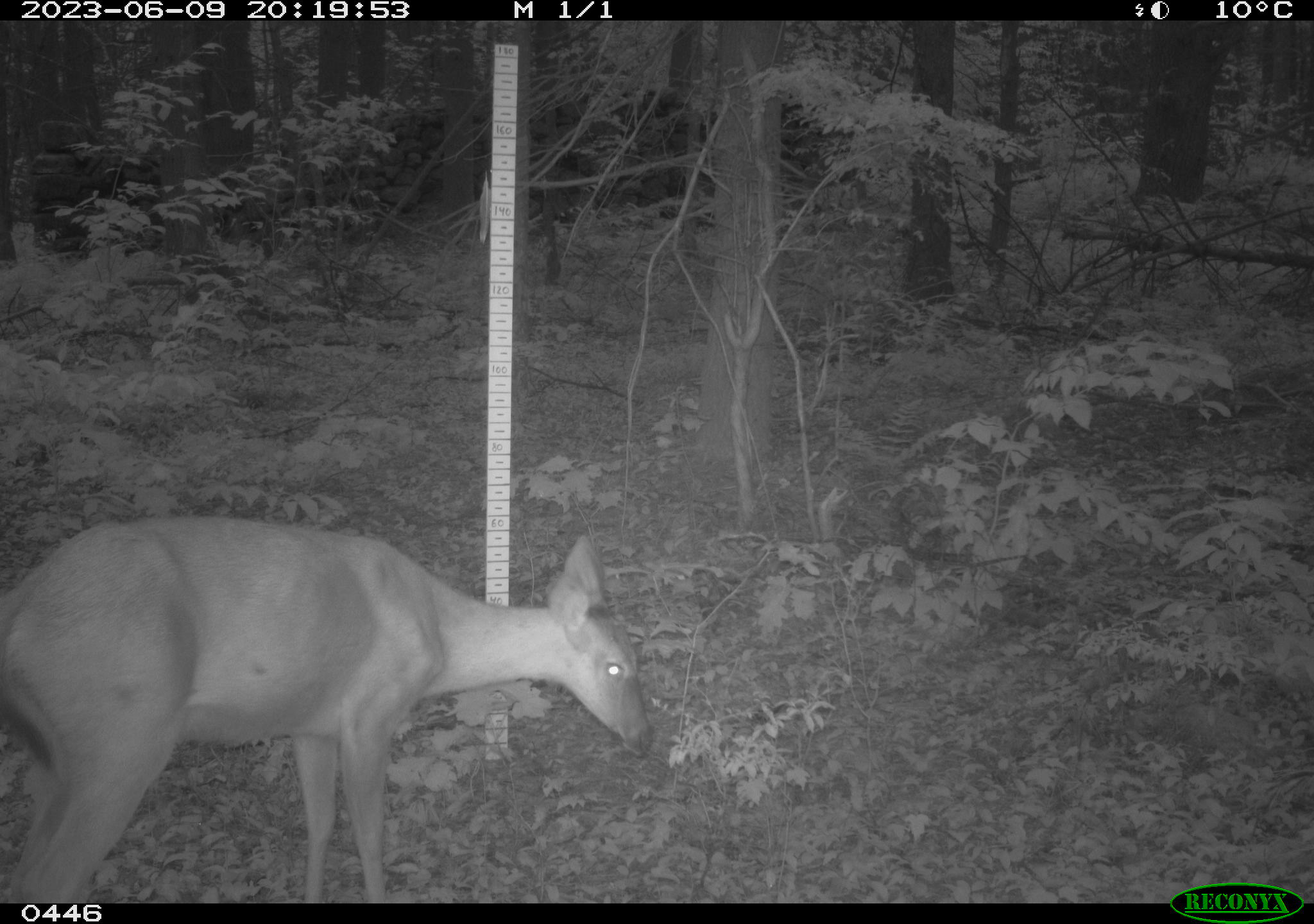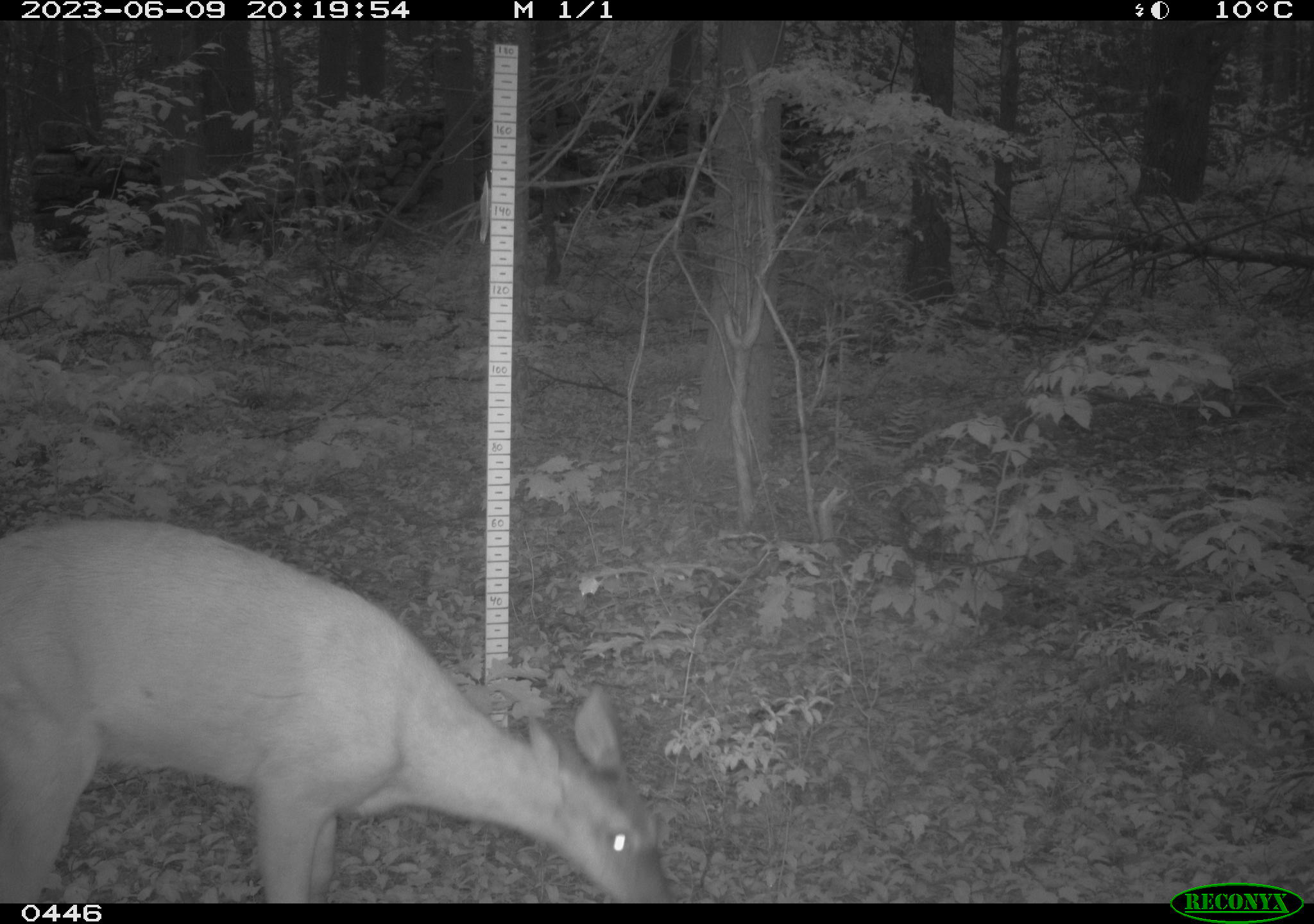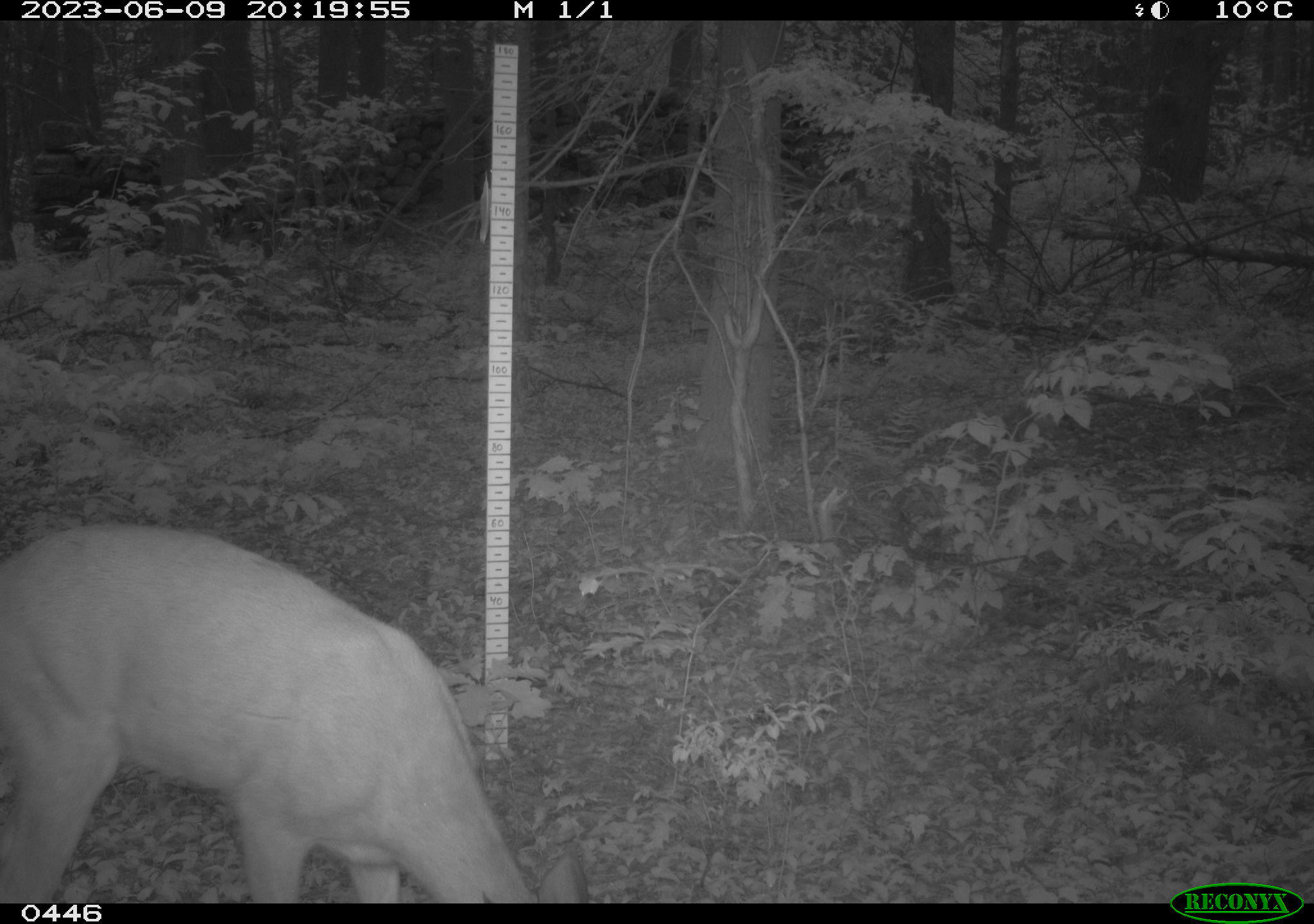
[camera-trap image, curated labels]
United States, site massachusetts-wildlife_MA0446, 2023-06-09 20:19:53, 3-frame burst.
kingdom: Animalia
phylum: Chordata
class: Mammalia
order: Artiodactyla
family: Cervidae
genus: Odocoileus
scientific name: Odocoileus virginianus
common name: white-tailed deer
White-tailed deer (Odocoileus virginianus).